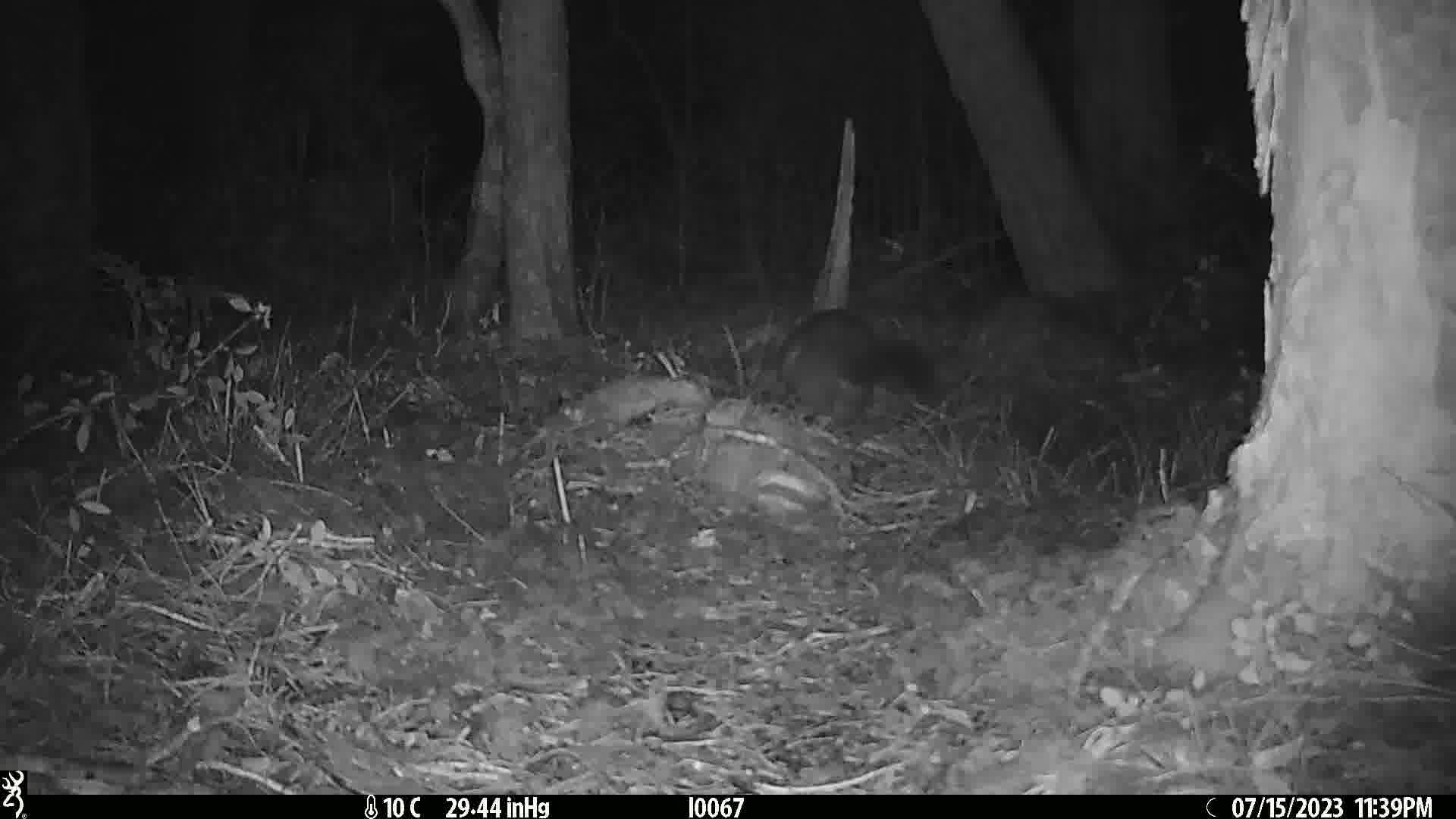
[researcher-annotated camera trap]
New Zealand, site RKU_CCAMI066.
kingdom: Animalia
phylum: Chordata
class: Mammalia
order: Diprotodontia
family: Phalangeridae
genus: Trichosurus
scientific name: Trichosurus vulpecula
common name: common brushtail possum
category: possum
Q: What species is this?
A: Possum (common brushtail possum) (Trichosurus vulpecula).